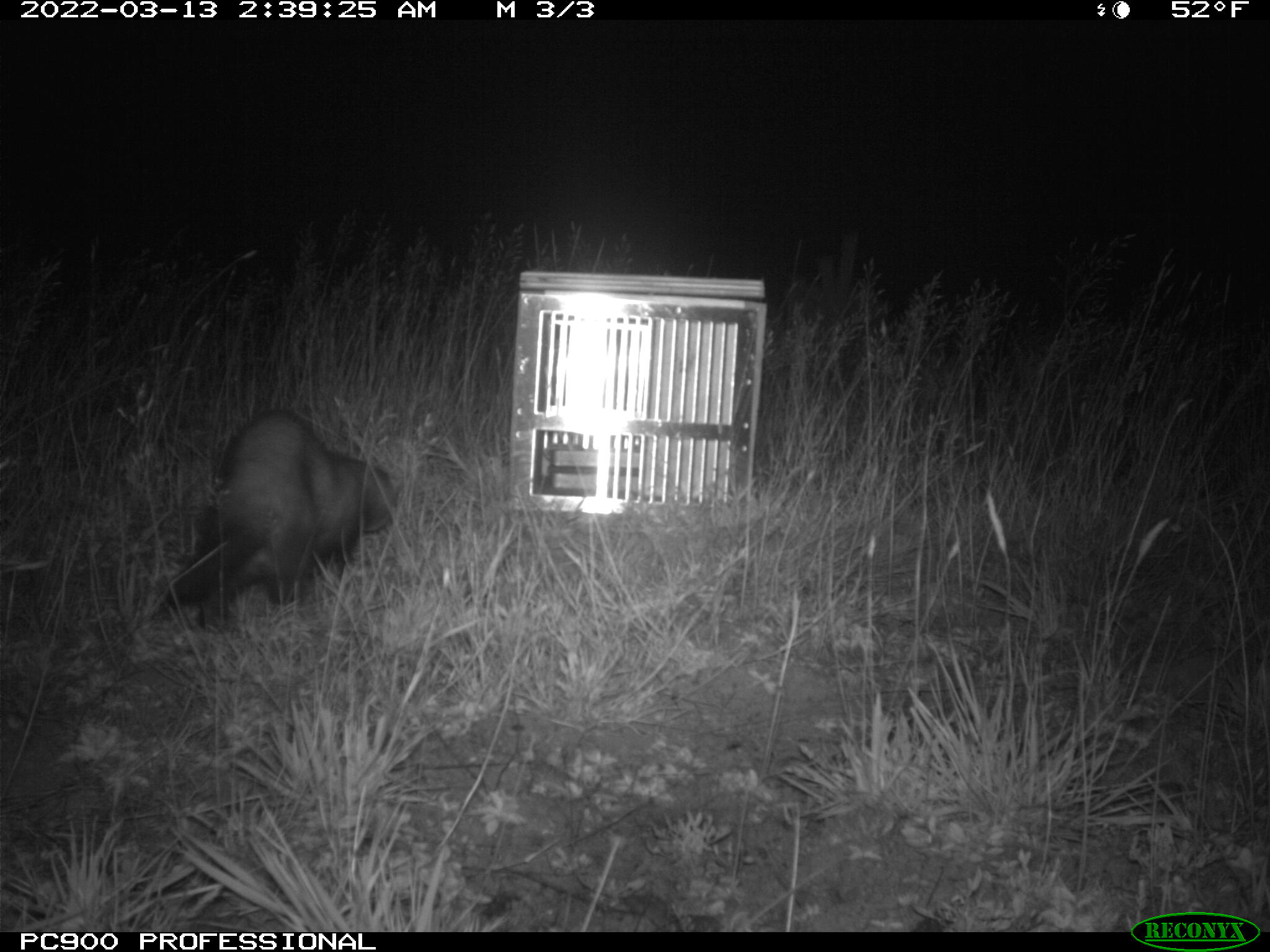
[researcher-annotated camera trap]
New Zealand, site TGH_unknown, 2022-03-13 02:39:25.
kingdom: Animalia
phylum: Chordata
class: Mammalia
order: Carnivora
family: Mustelidae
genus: Mustela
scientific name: Mustela furo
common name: ferret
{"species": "ferret (Mustela furo)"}